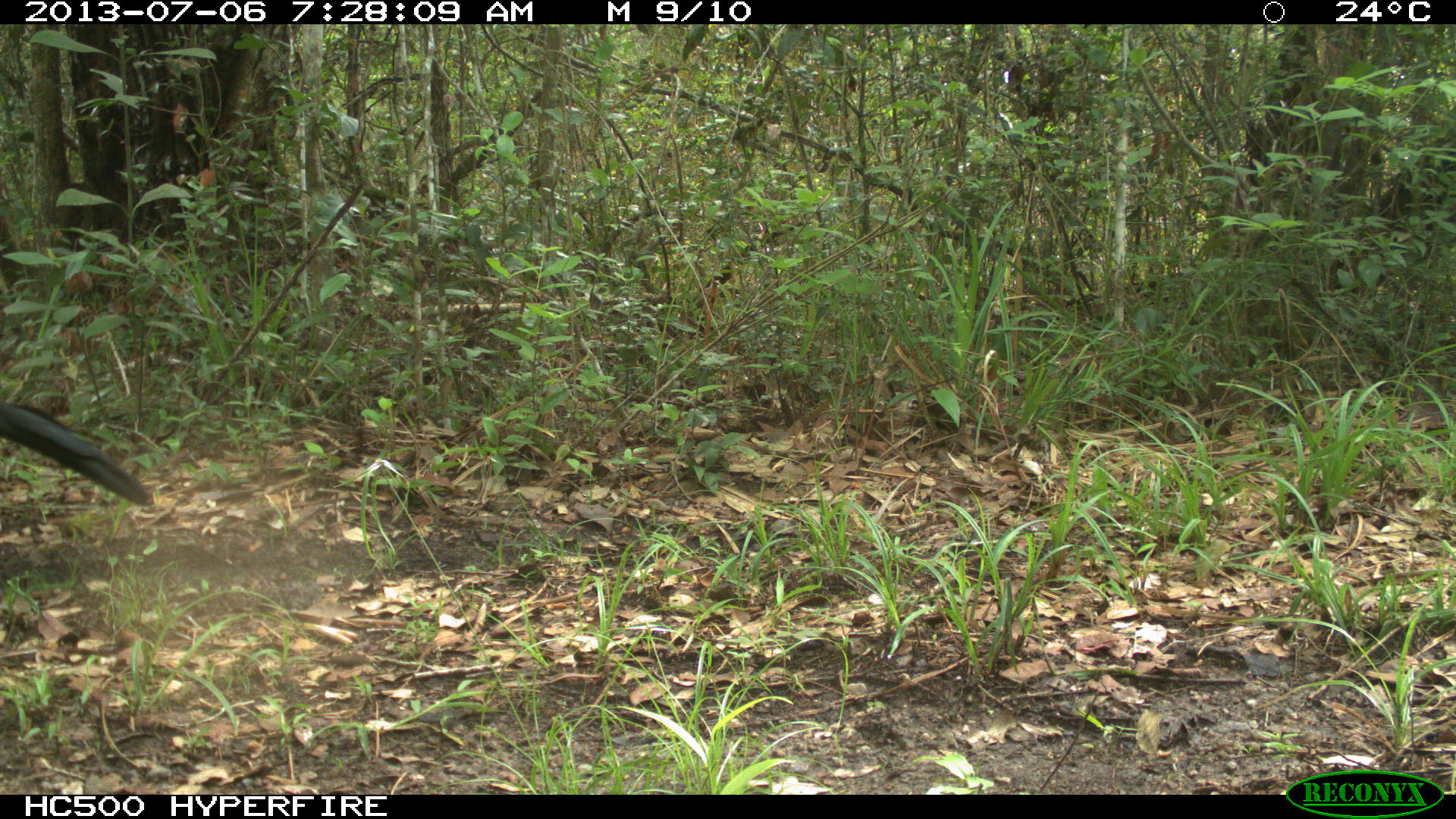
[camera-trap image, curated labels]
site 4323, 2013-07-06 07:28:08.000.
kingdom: Animalia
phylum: Chordata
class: Aves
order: Galliformes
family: Cracidae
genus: Crax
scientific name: Crax rubra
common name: great curassow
Crax rubra (great curassow), count 1, sex male.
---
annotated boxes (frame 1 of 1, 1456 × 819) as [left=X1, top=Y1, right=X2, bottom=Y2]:
crax rubra: [left=0, top=401, right=151, bottom=506]